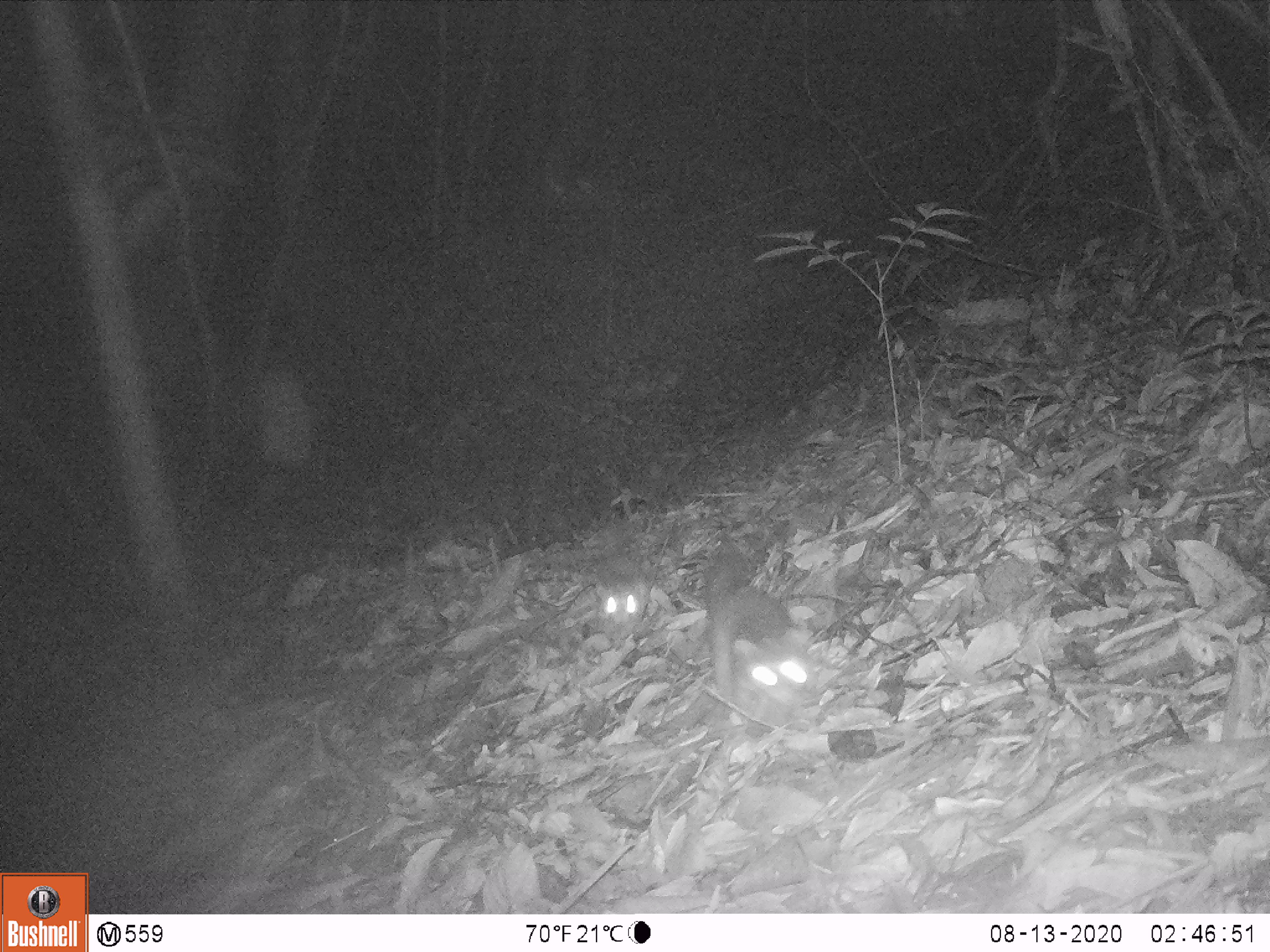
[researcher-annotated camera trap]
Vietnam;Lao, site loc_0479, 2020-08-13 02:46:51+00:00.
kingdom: Animalia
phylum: Chordata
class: Mammalia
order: Carnivora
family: Mustelidae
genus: Melogale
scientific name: Melogale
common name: ferret badger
Ferret badger (Melogale). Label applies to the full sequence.